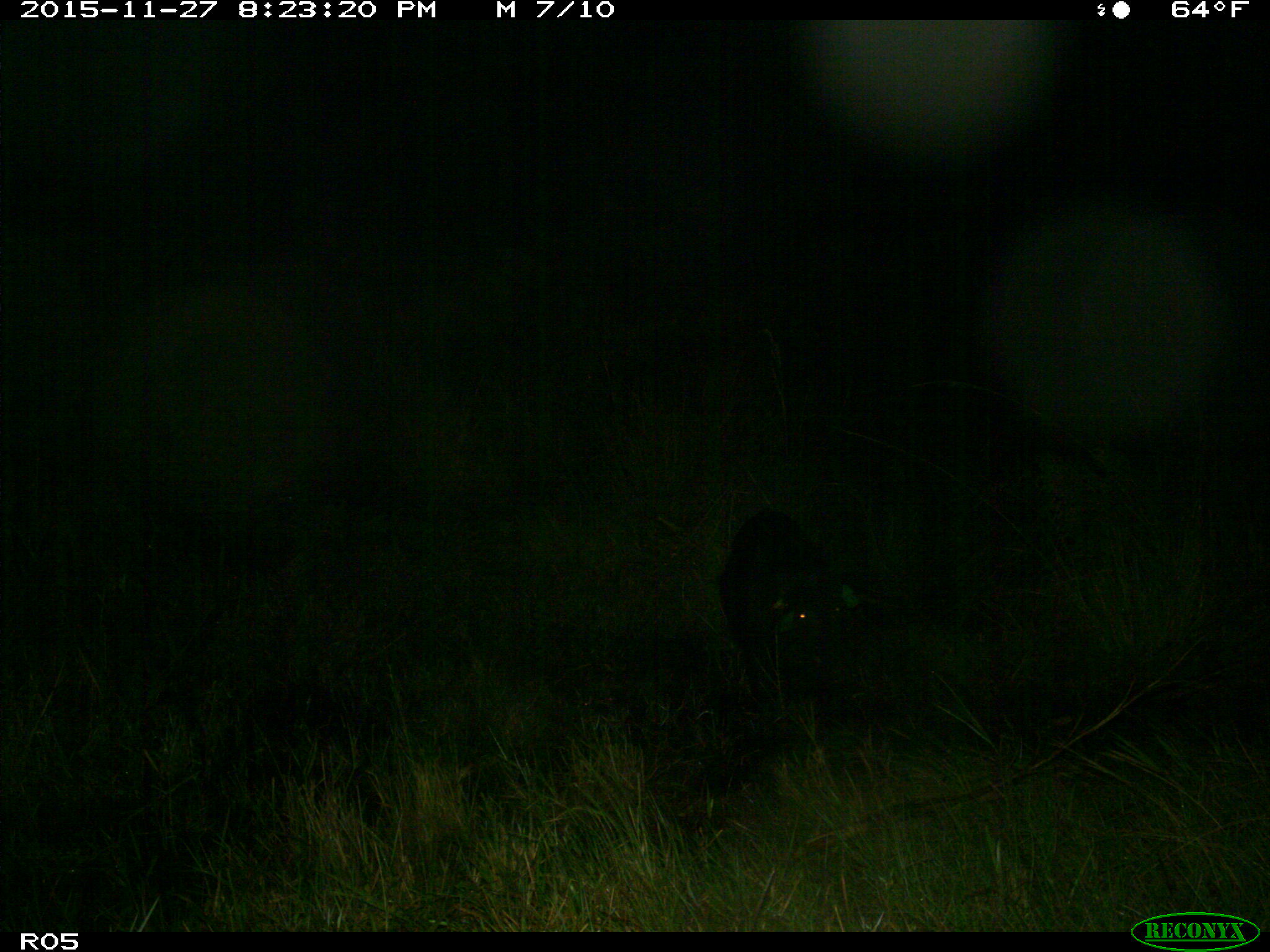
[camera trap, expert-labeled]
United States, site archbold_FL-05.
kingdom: Animalia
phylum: Chordata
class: Mammalia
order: Artiodactyla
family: Suidae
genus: Sus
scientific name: Sus scrofa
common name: wild boar